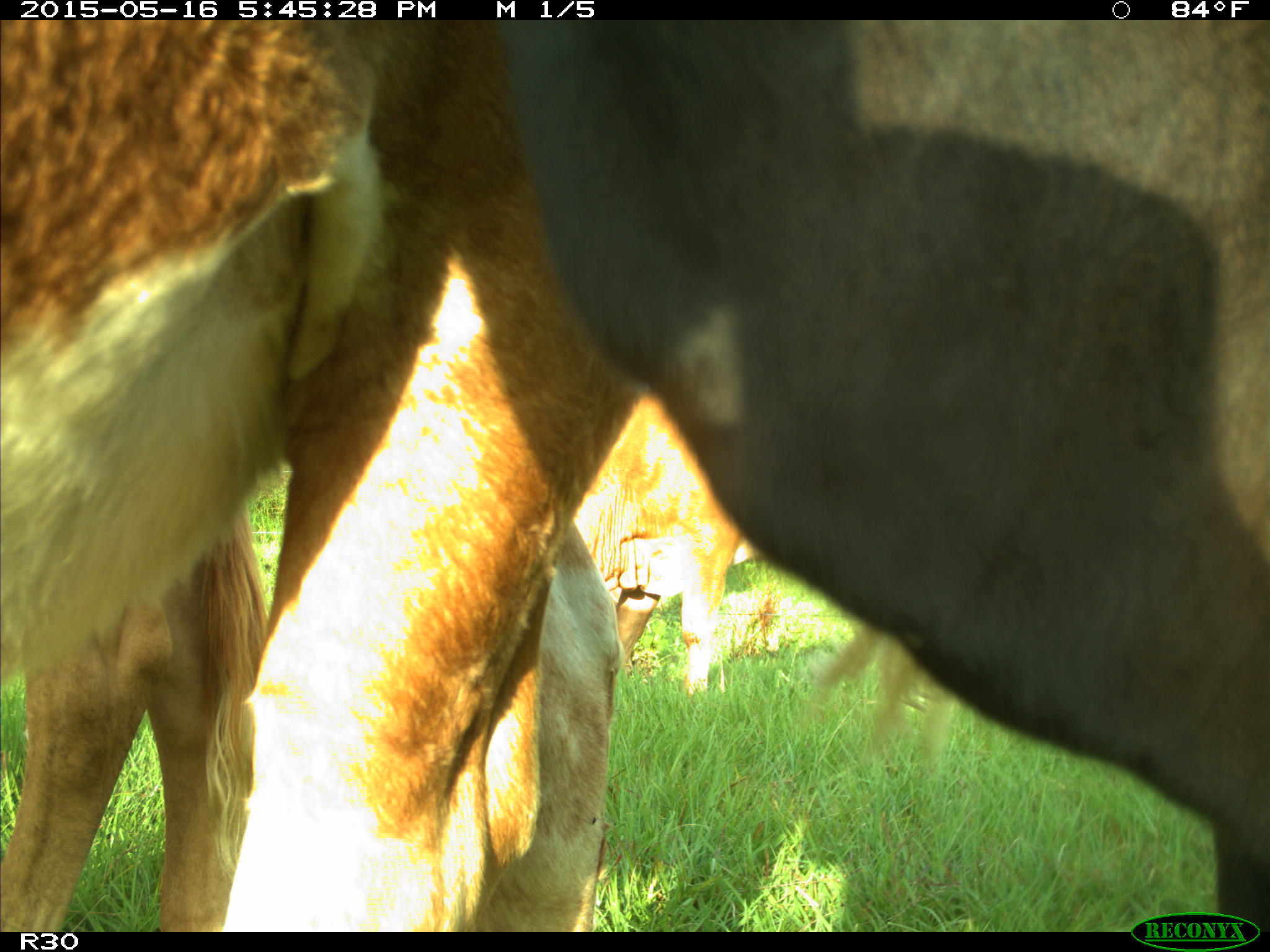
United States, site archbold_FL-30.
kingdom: Animalia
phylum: Chordata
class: Mammalia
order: Artiodactyla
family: Bovidae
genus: Bos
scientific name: Bos taurus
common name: domestic cow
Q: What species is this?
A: Bos taurus (domestic cow).